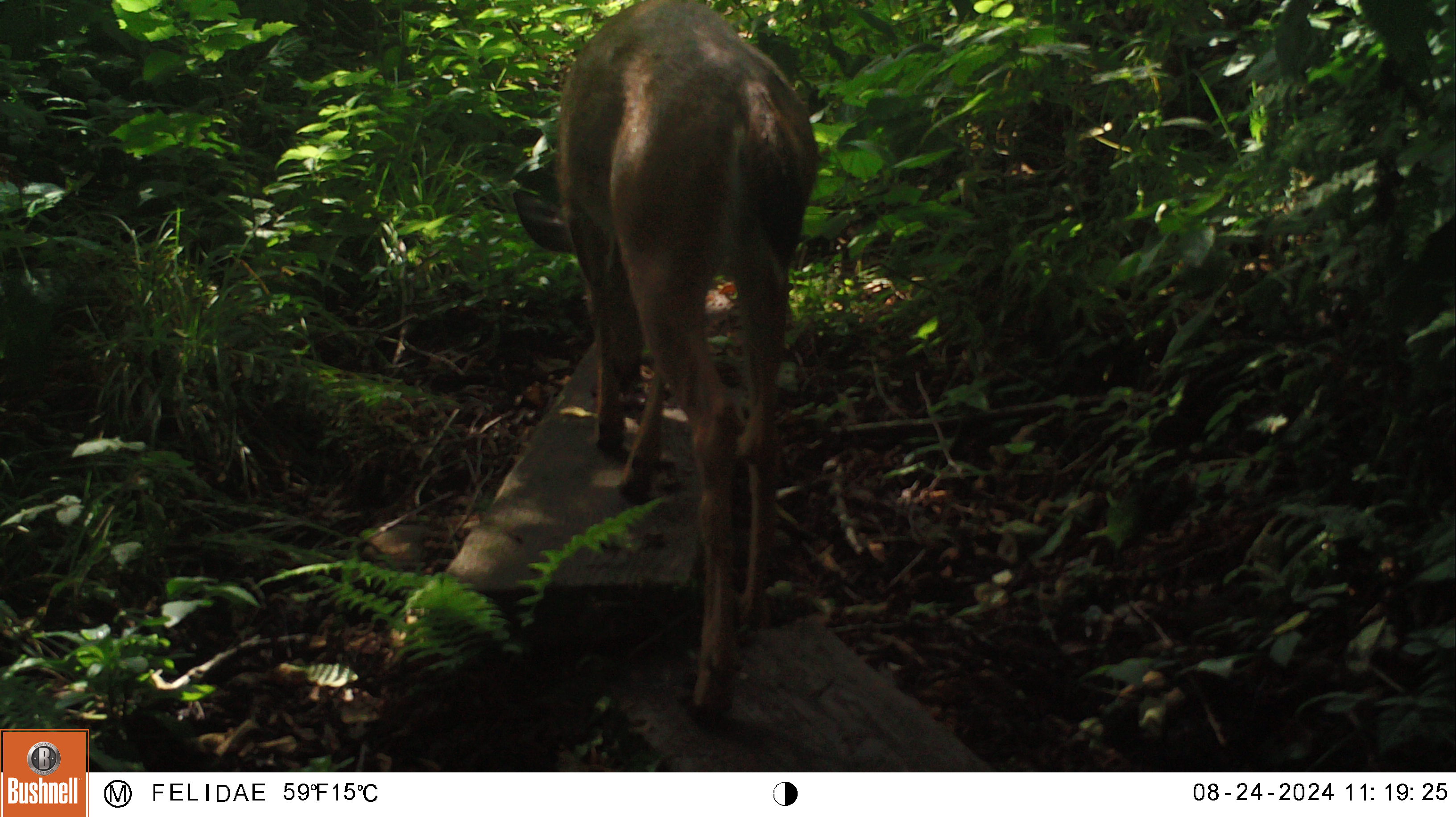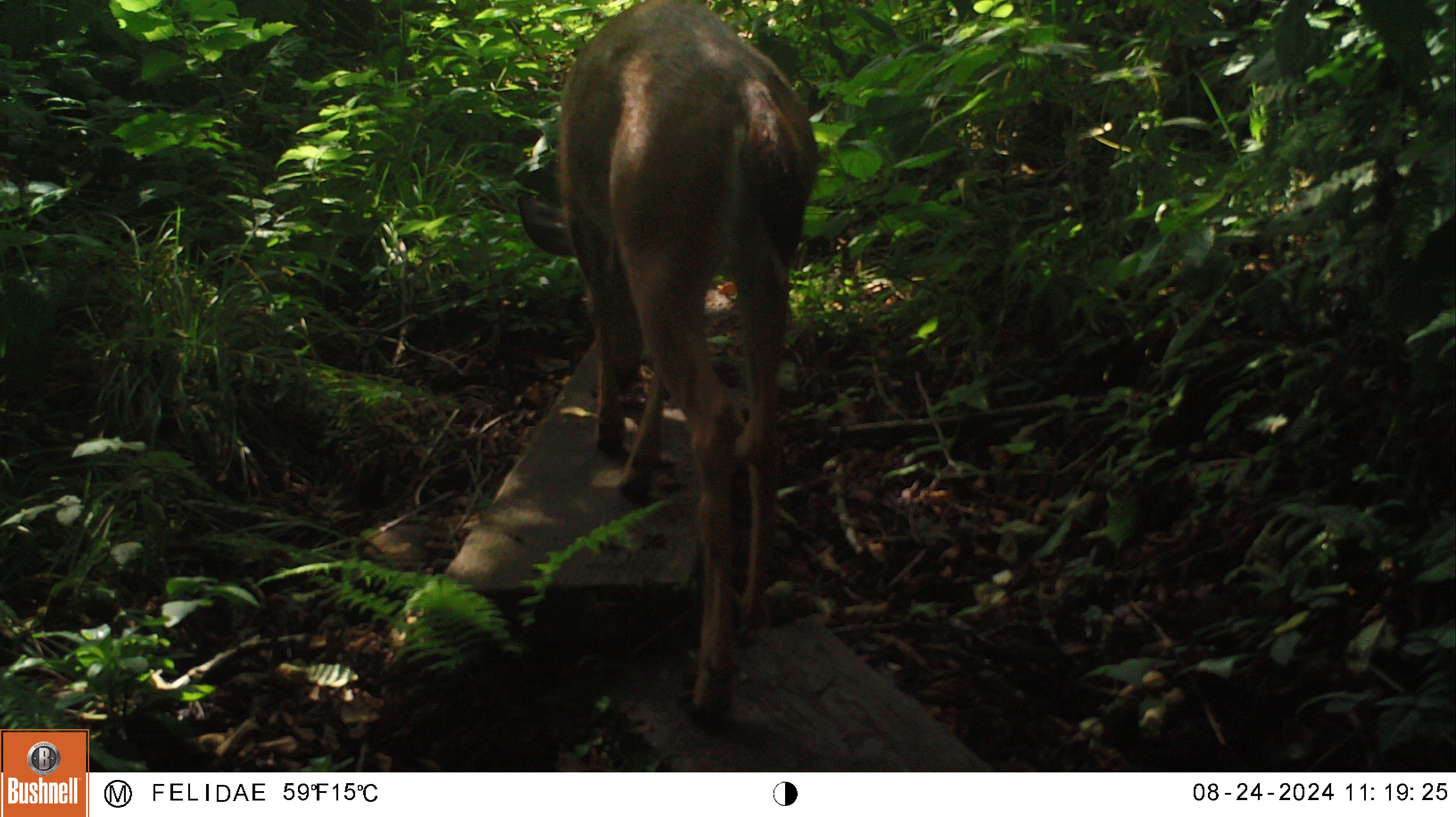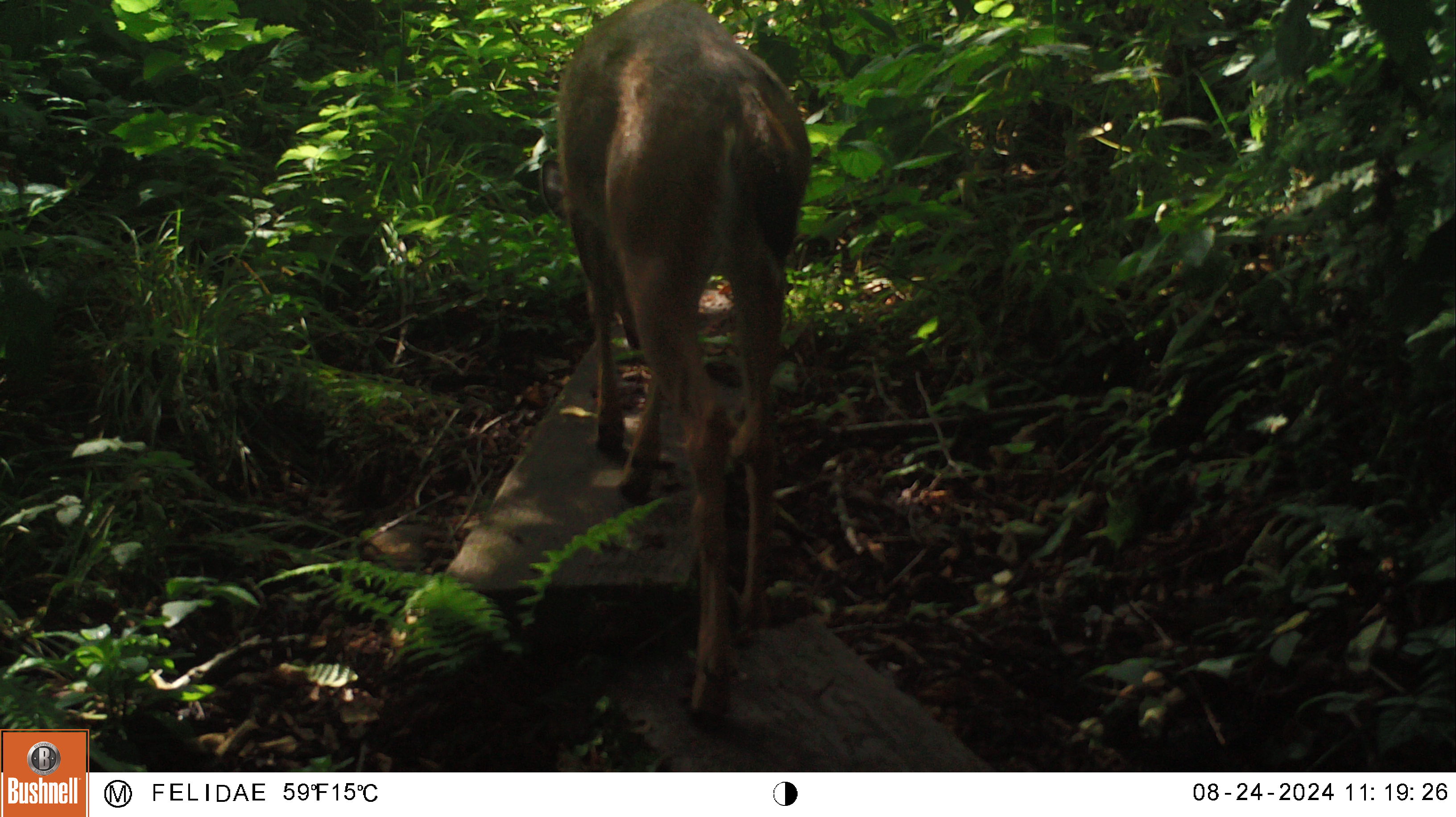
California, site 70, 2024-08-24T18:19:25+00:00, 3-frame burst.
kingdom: Animalia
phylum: Chordata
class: Mammalia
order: Artiodactyla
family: Cervidae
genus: Odocoileus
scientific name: Odocoileus hemionus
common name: mule deer